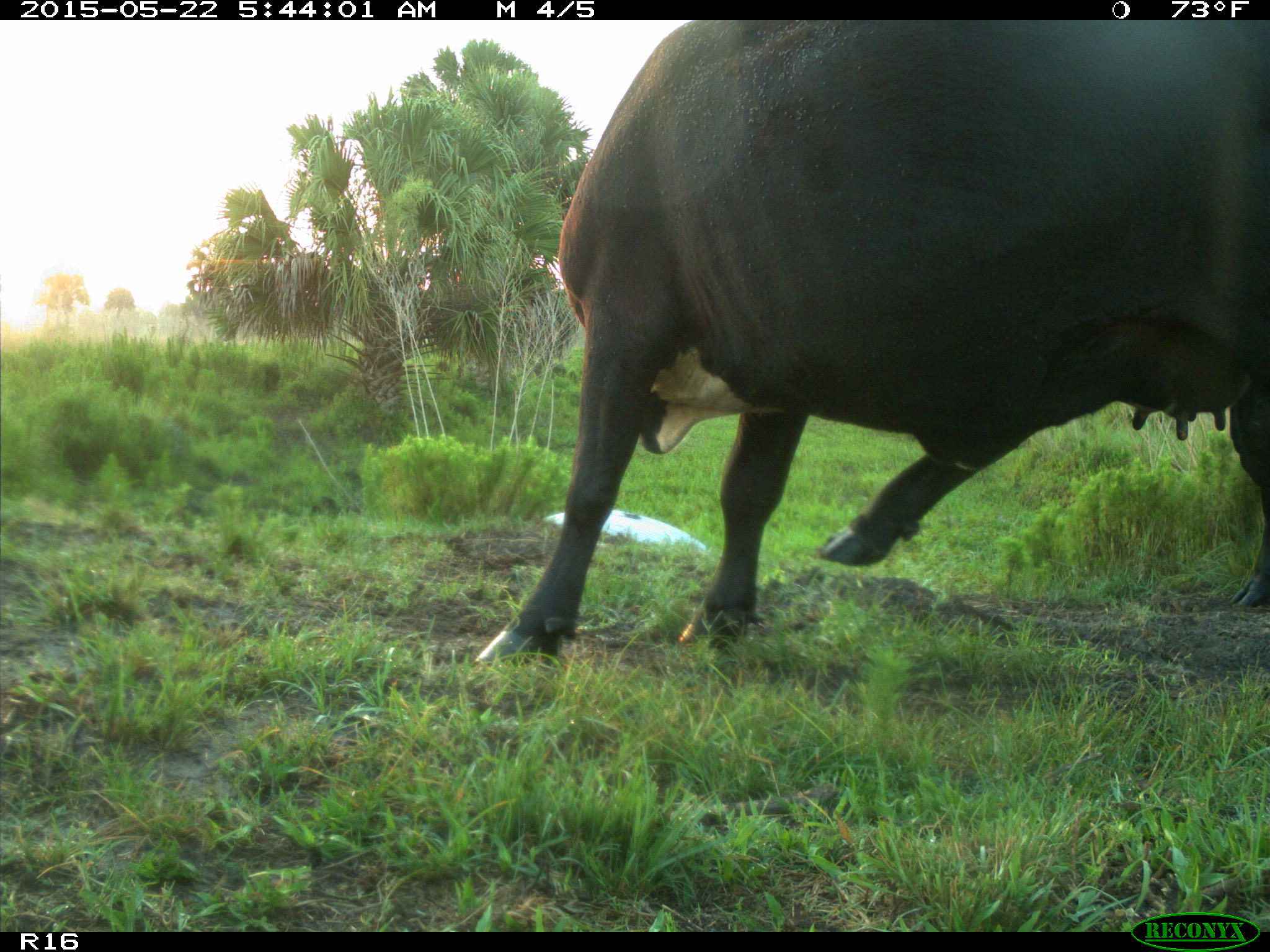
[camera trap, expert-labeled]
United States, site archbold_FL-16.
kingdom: Animalia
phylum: Chordata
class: Mammalia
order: Artiodactyla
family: Bovidae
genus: Bos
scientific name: Bos taurus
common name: domestic cow